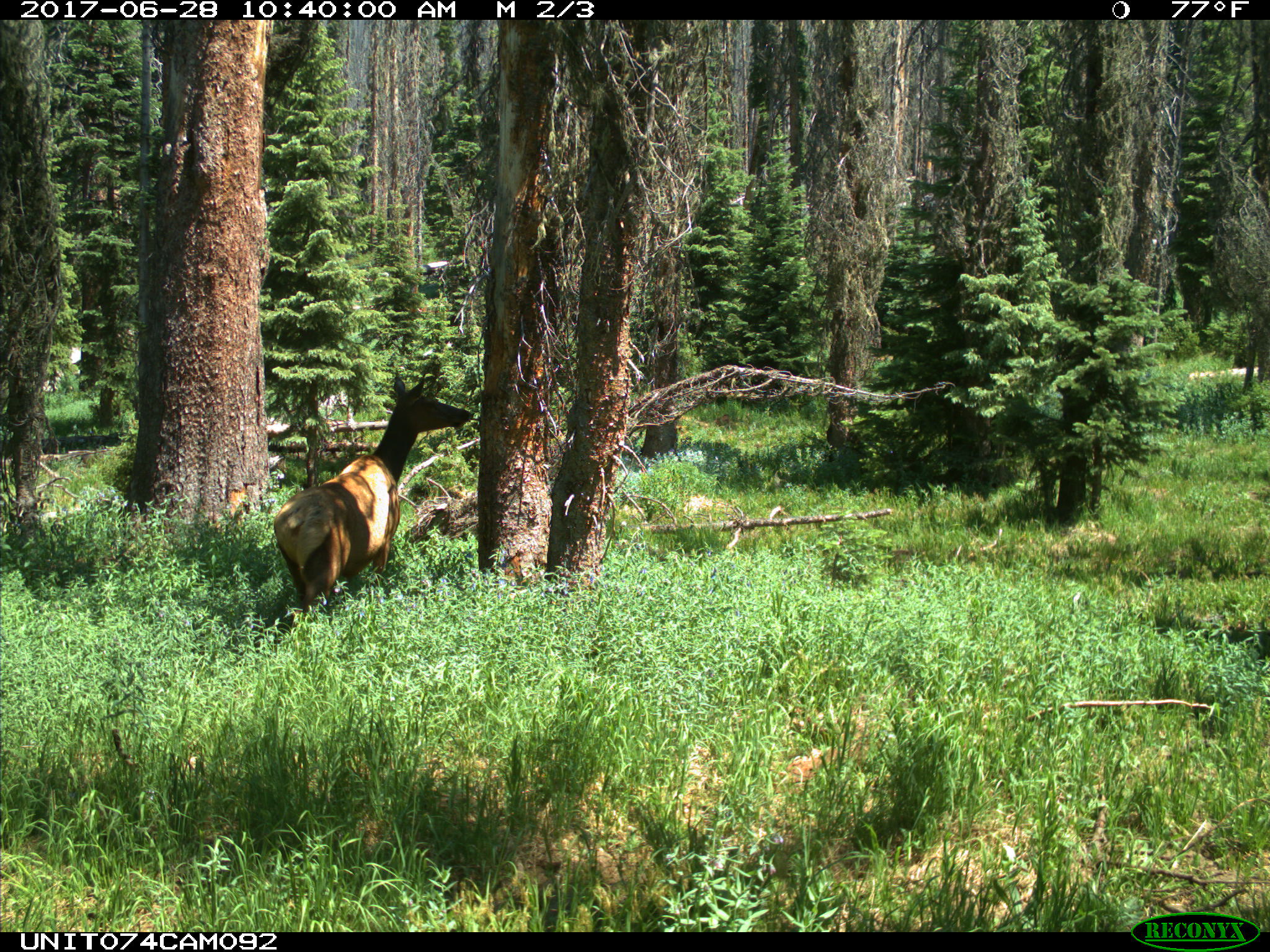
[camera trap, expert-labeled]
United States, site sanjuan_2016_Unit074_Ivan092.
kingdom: Animalia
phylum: Chordata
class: Mammalia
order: Artiodactyla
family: Cervidae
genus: Cervus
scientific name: Cervus elaphus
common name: red deer